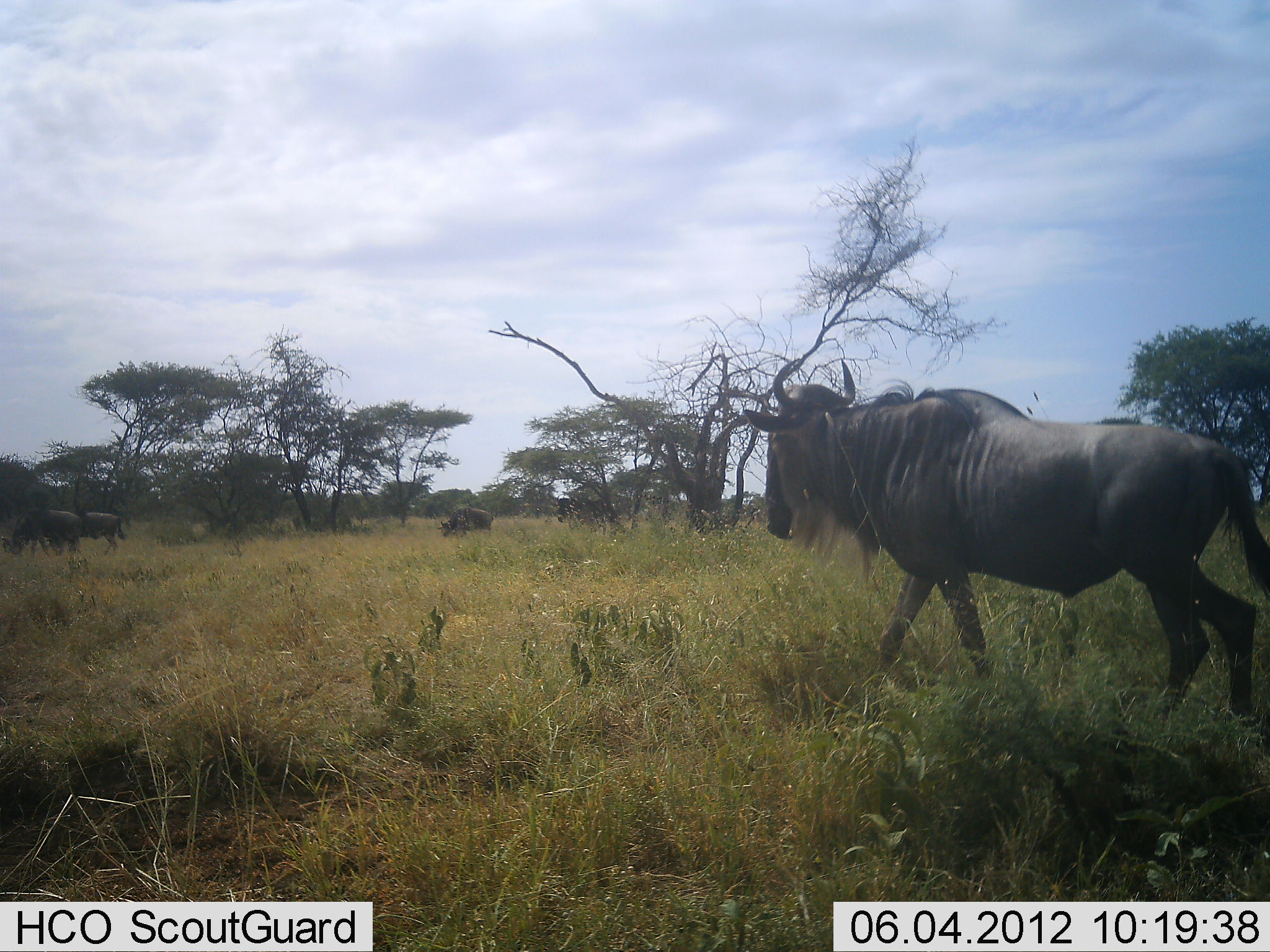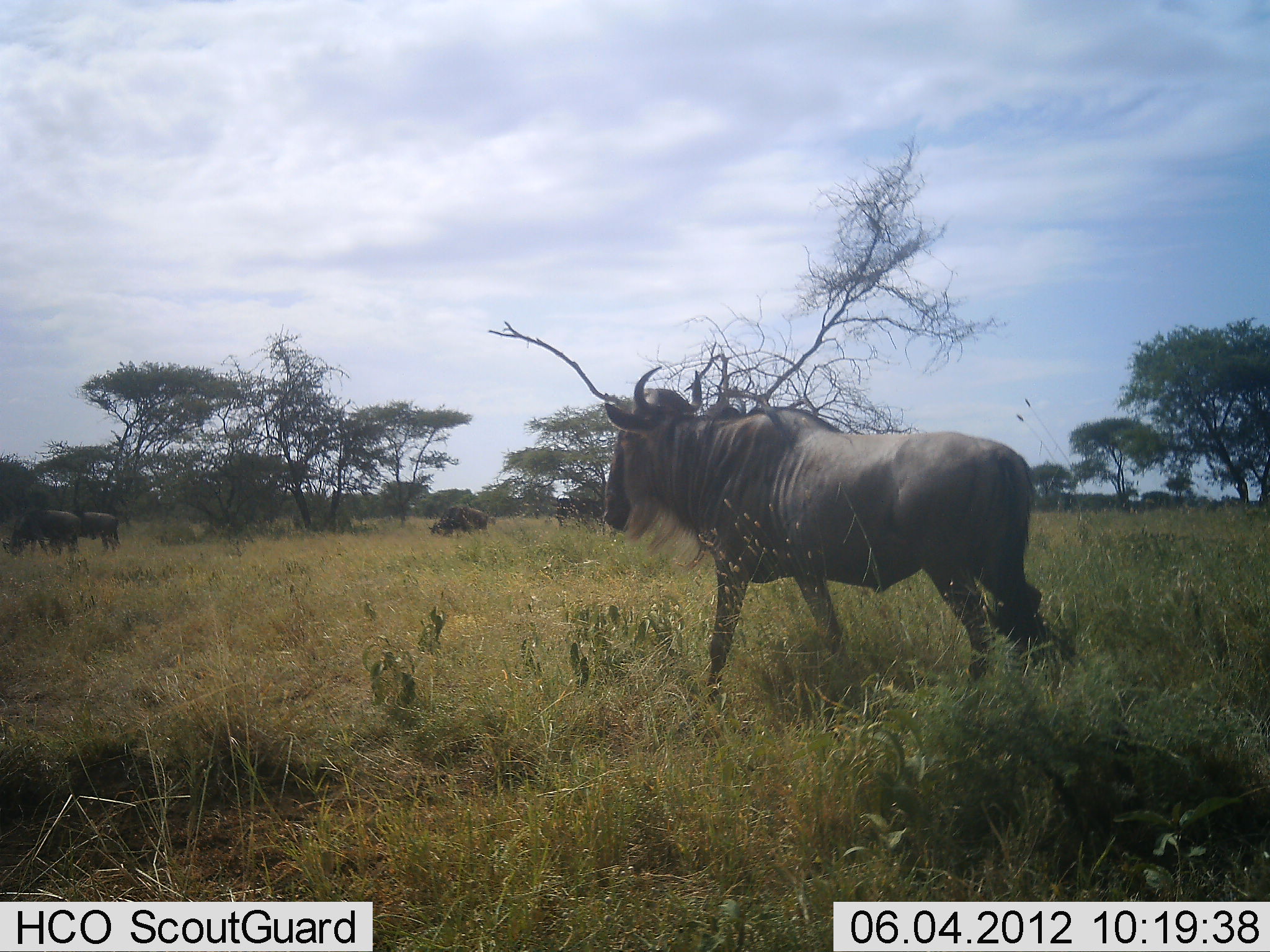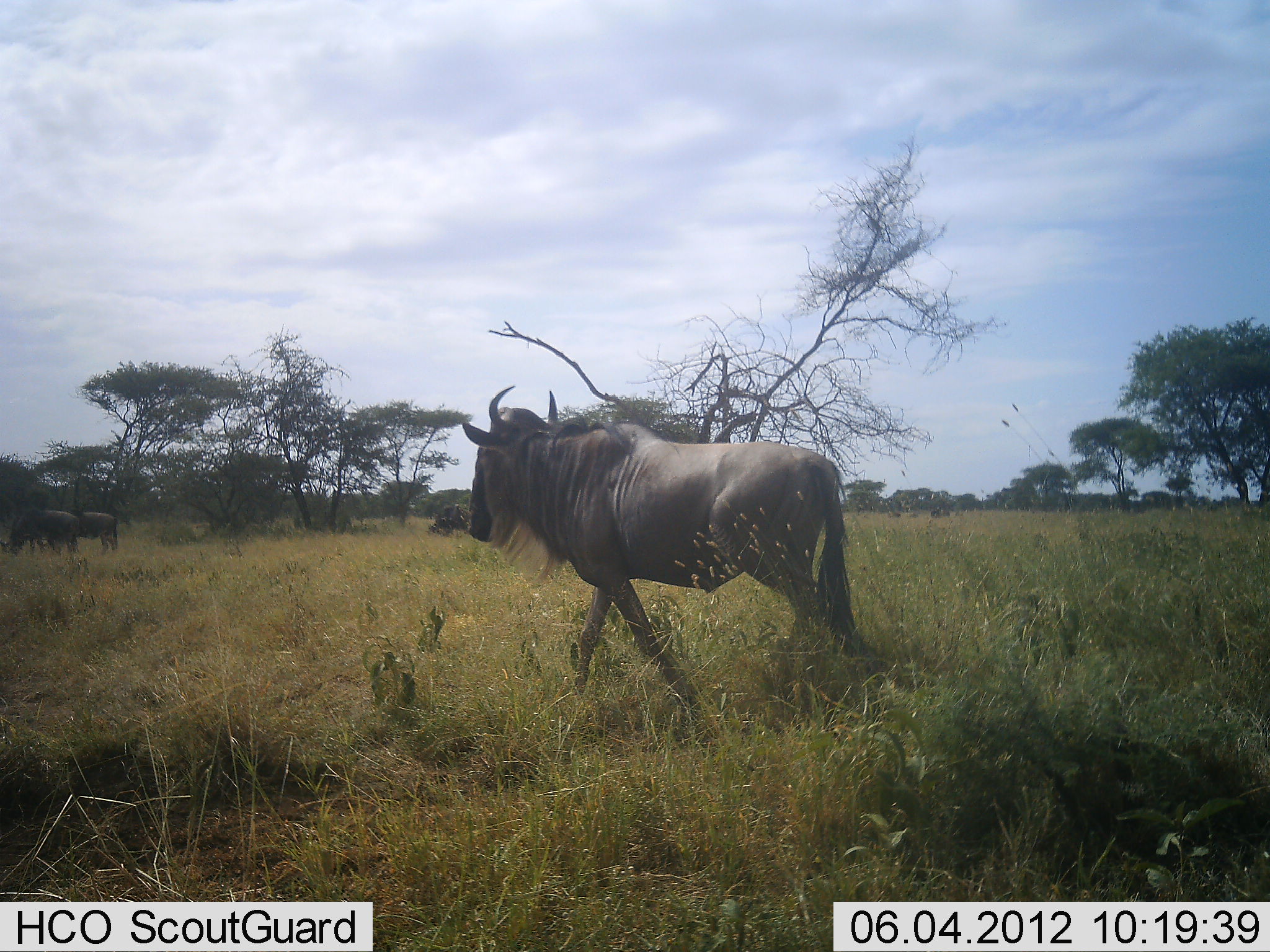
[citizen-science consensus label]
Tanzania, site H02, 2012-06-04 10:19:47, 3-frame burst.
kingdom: Animalia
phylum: Chordata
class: Mammalia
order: Artiodactyla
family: Bovidae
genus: Connochaetes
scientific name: Connochaetes taurinus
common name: blue wildebeest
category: wildebeest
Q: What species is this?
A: Wildebeest (blue wildebeest) (Connochaetes taurinus).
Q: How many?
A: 4.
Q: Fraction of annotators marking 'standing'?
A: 40%.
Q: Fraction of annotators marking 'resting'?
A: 0%.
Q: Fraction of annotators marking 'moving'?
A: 80%.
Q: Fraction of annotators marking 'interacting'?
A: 0%.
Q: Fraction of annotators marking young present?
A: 0%.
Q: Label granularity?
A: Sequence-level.